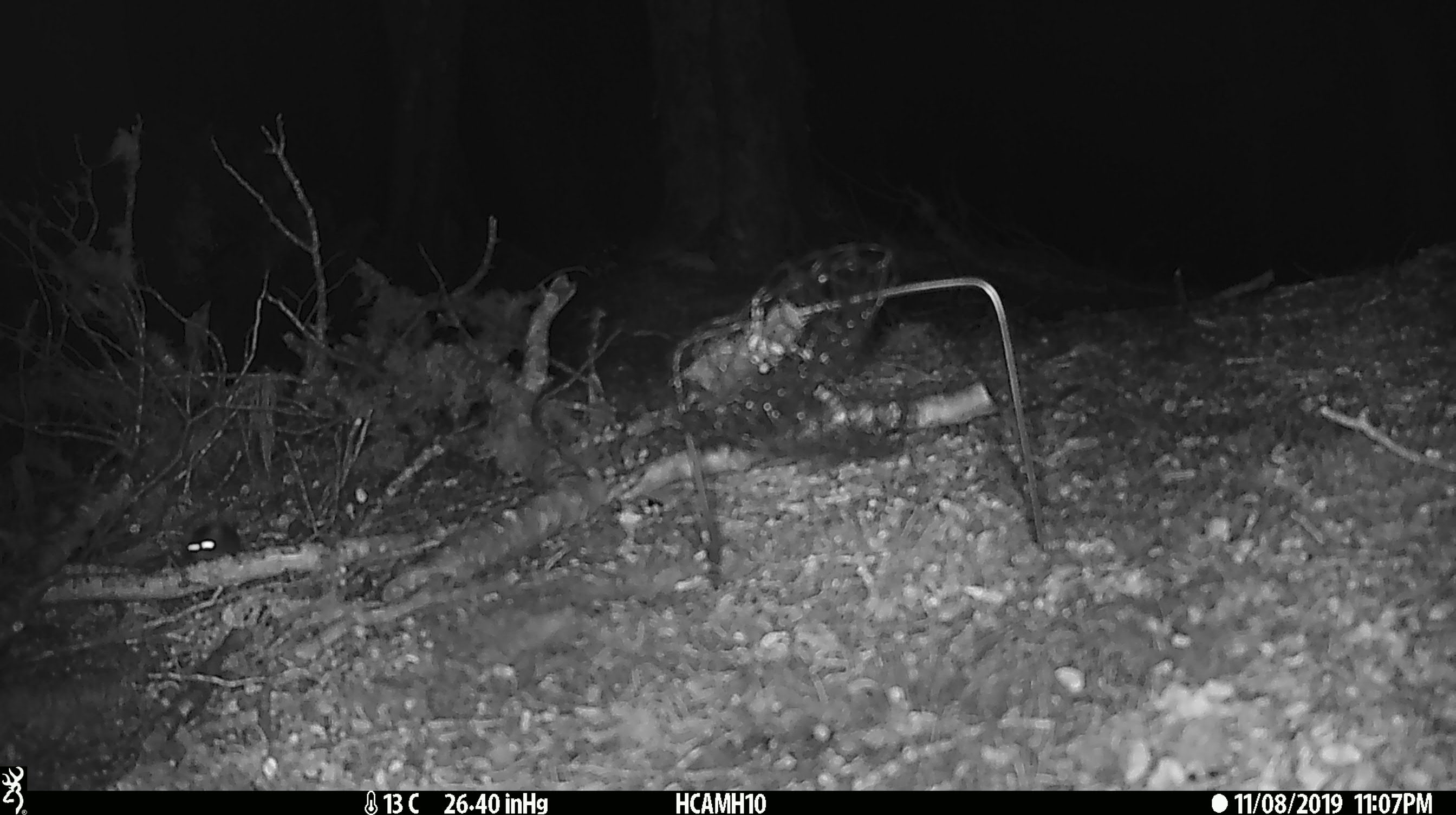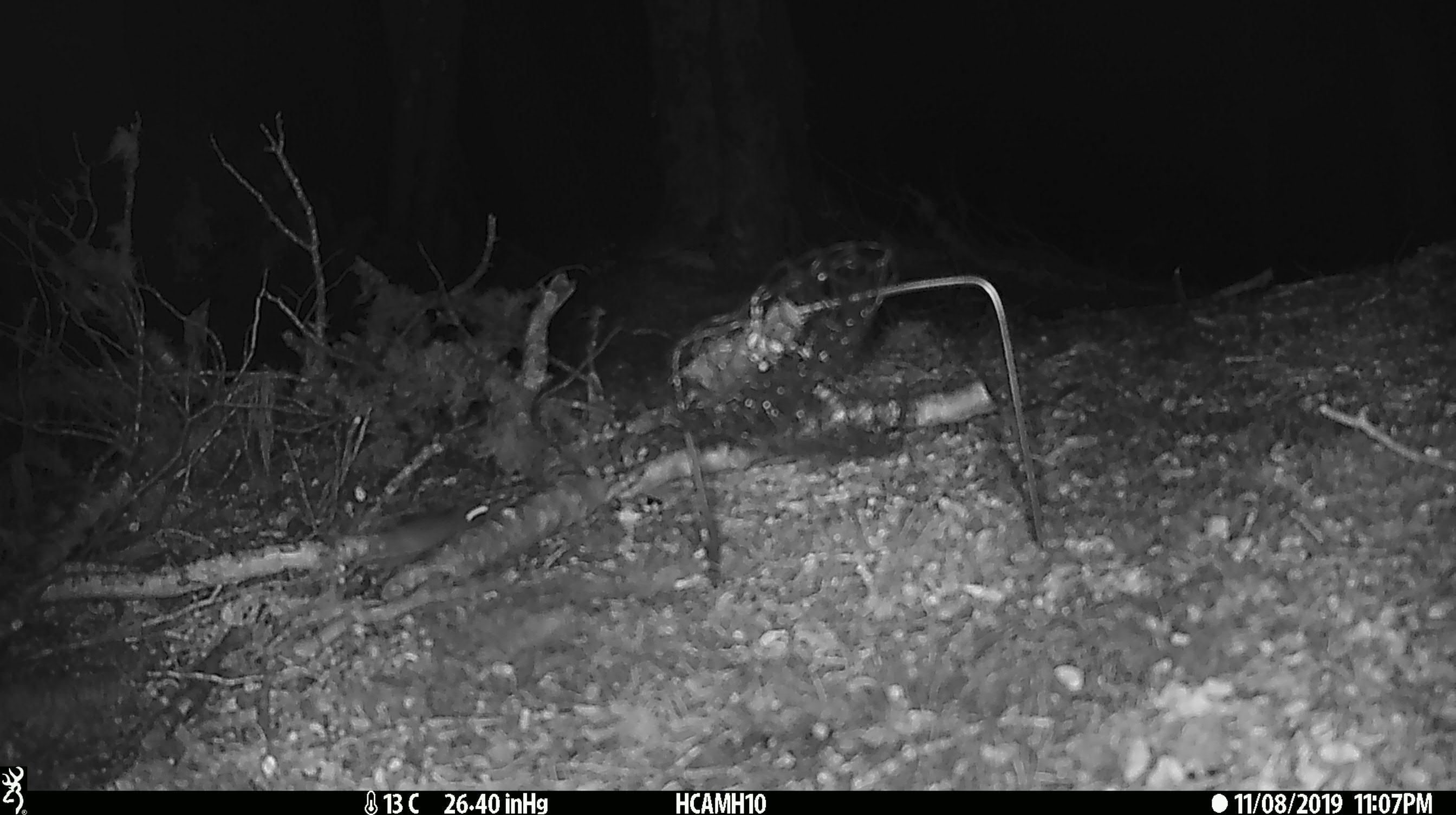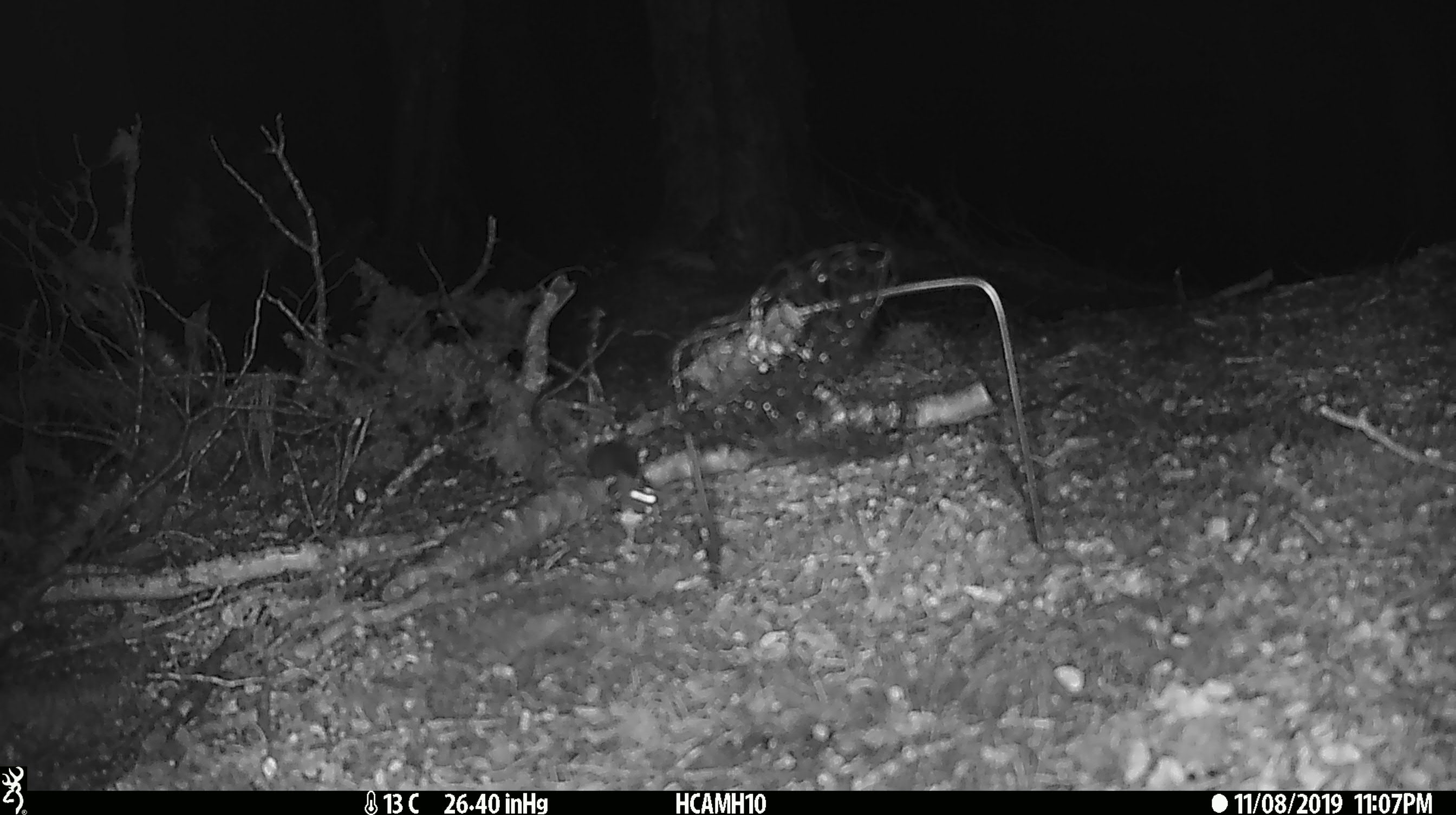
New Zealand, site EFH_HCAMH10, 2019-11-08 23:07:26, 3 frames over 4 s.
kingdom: Animalia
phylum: Chordata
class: Mammalia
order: Rodentia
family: Muridae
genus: Mus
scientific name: Mus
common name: mouse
Mouse (Mus).